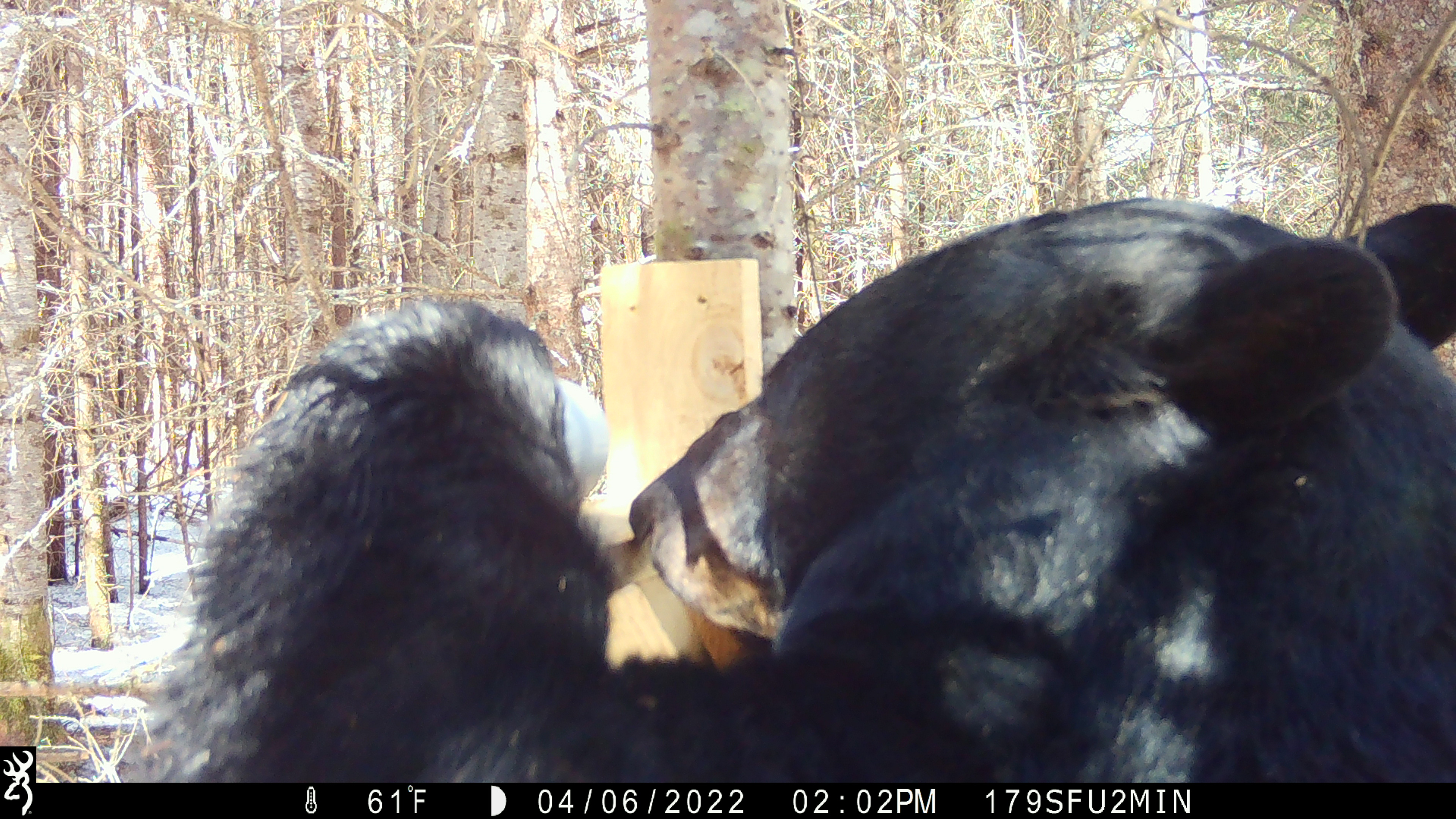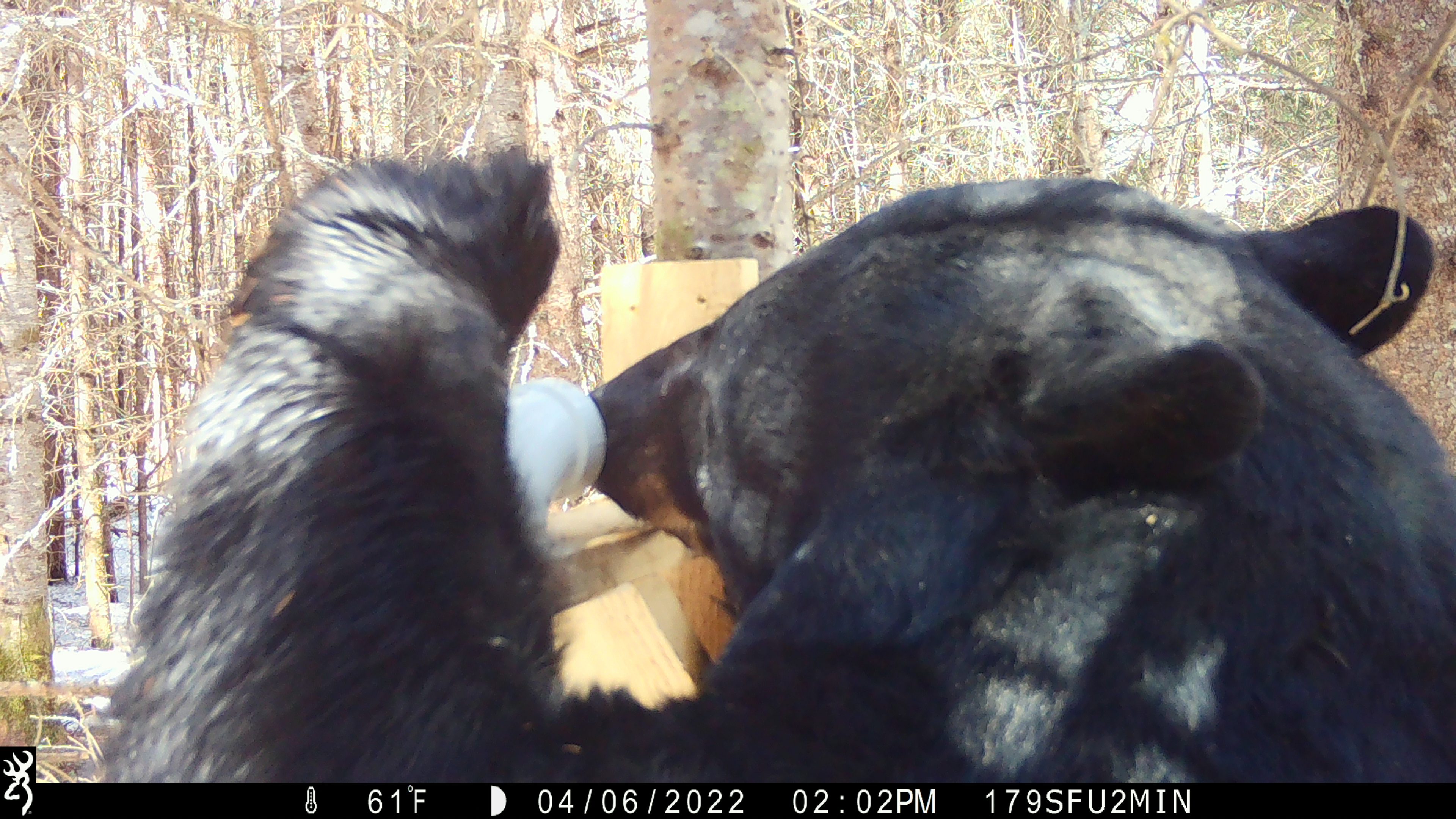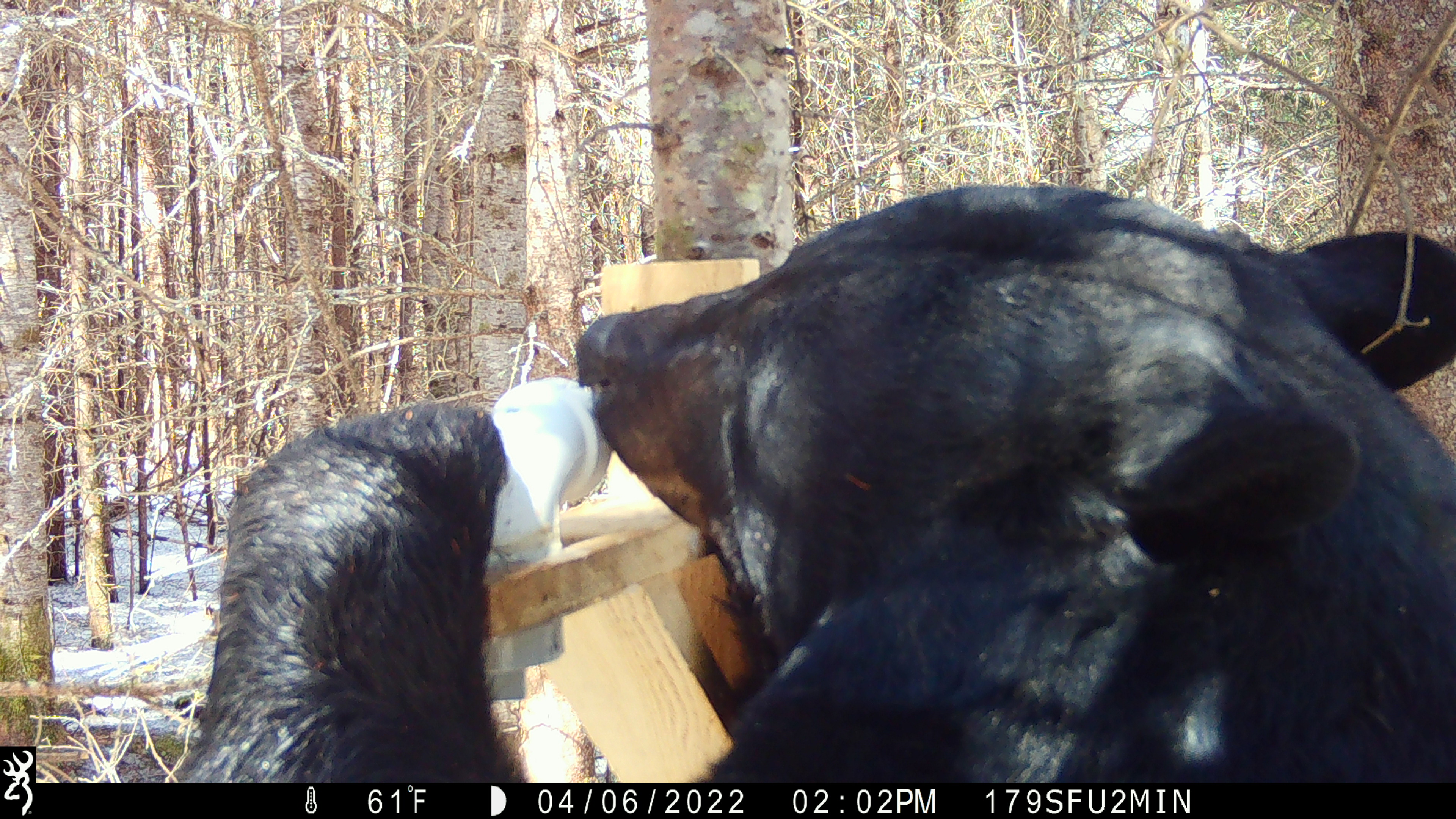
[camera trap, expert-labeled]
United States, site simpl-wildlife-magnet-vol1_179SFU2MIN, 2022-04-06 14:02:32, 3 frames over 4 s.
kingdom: Animalia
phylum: Chordata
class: Mammalia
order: Carnivora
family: Ursidae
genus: Ursus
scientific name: Ursus americanus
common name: black bear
Black bear (Ursus americanus).